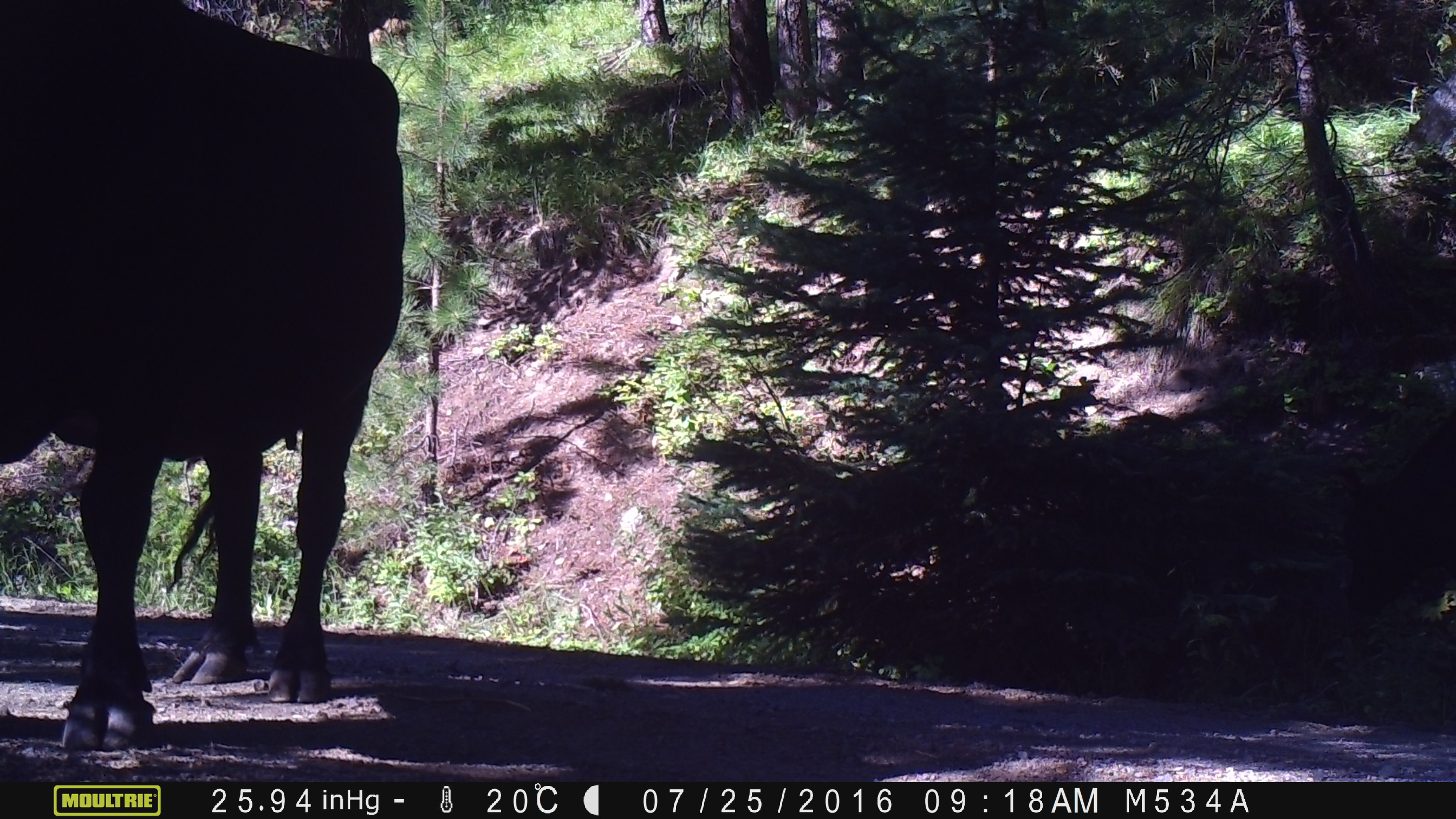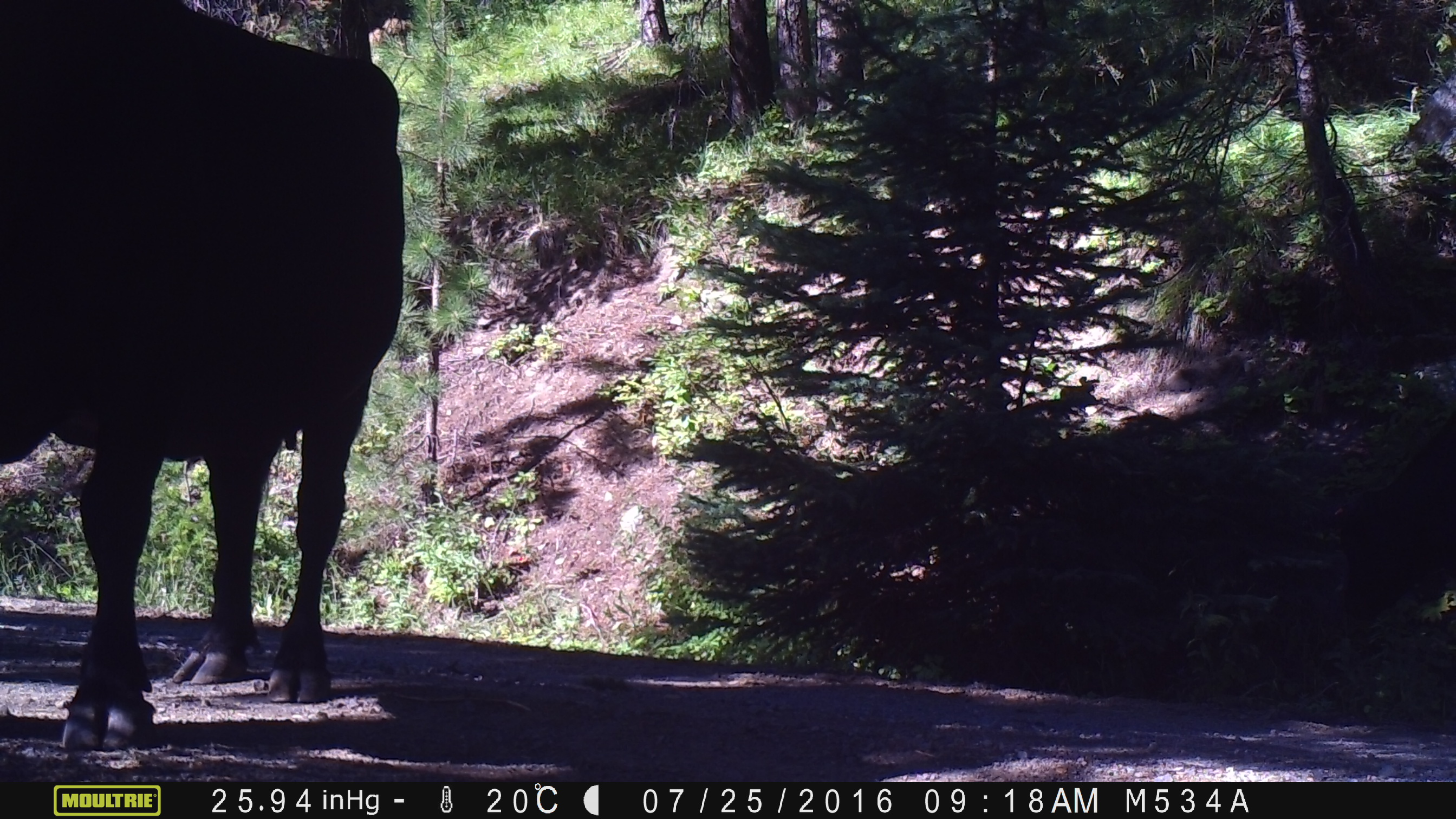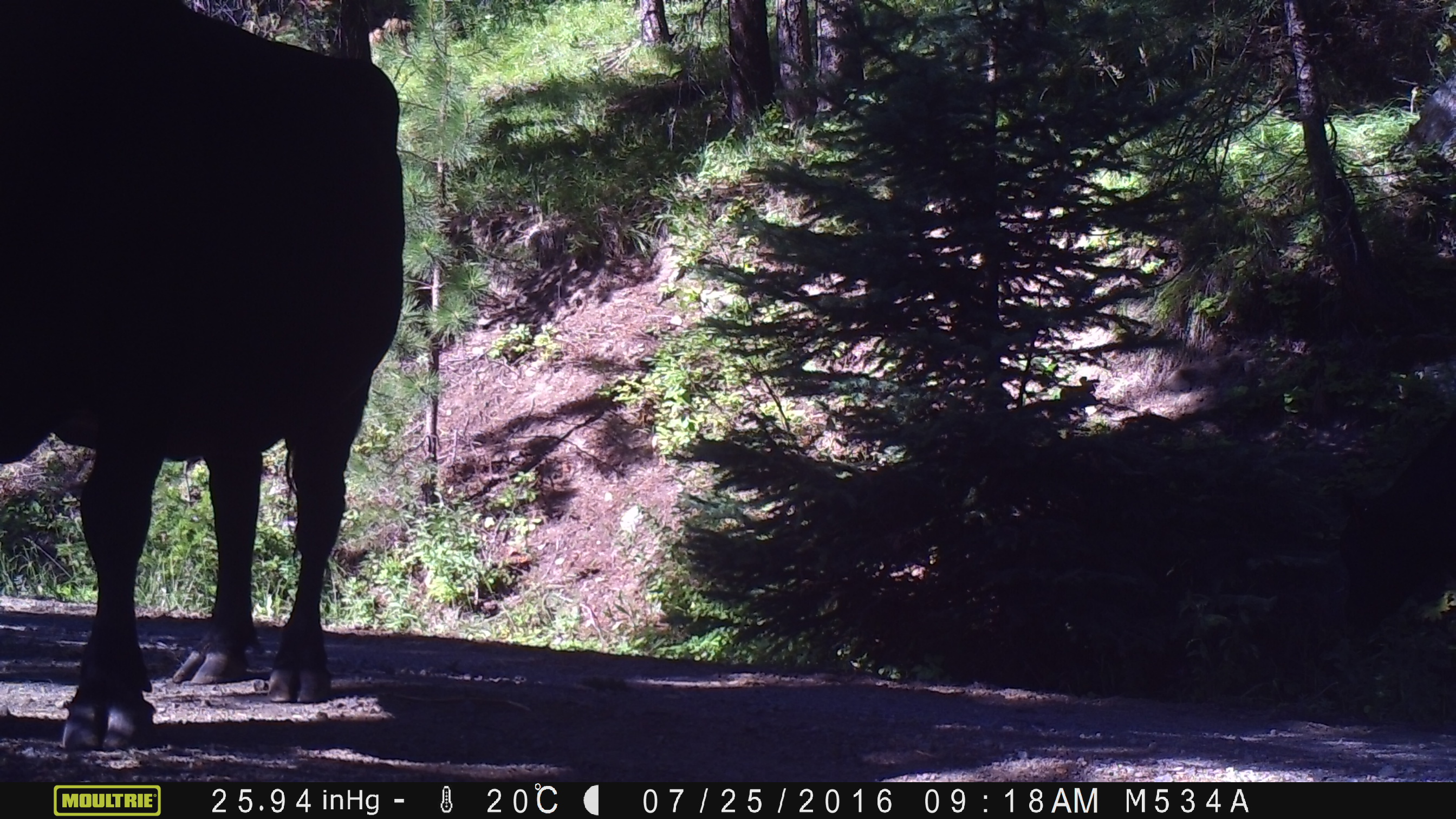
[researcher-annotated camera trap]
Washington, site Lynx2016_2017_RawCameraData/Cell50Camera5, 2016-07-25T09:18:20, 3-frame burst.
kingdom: Animalia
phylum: Chordata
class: Mammalia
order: Artiodactyla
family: Bovidae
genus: Bos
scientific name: Bos taurus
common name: domestic cattle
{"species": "domestic cattle (Bos taurus)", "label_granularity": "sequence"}